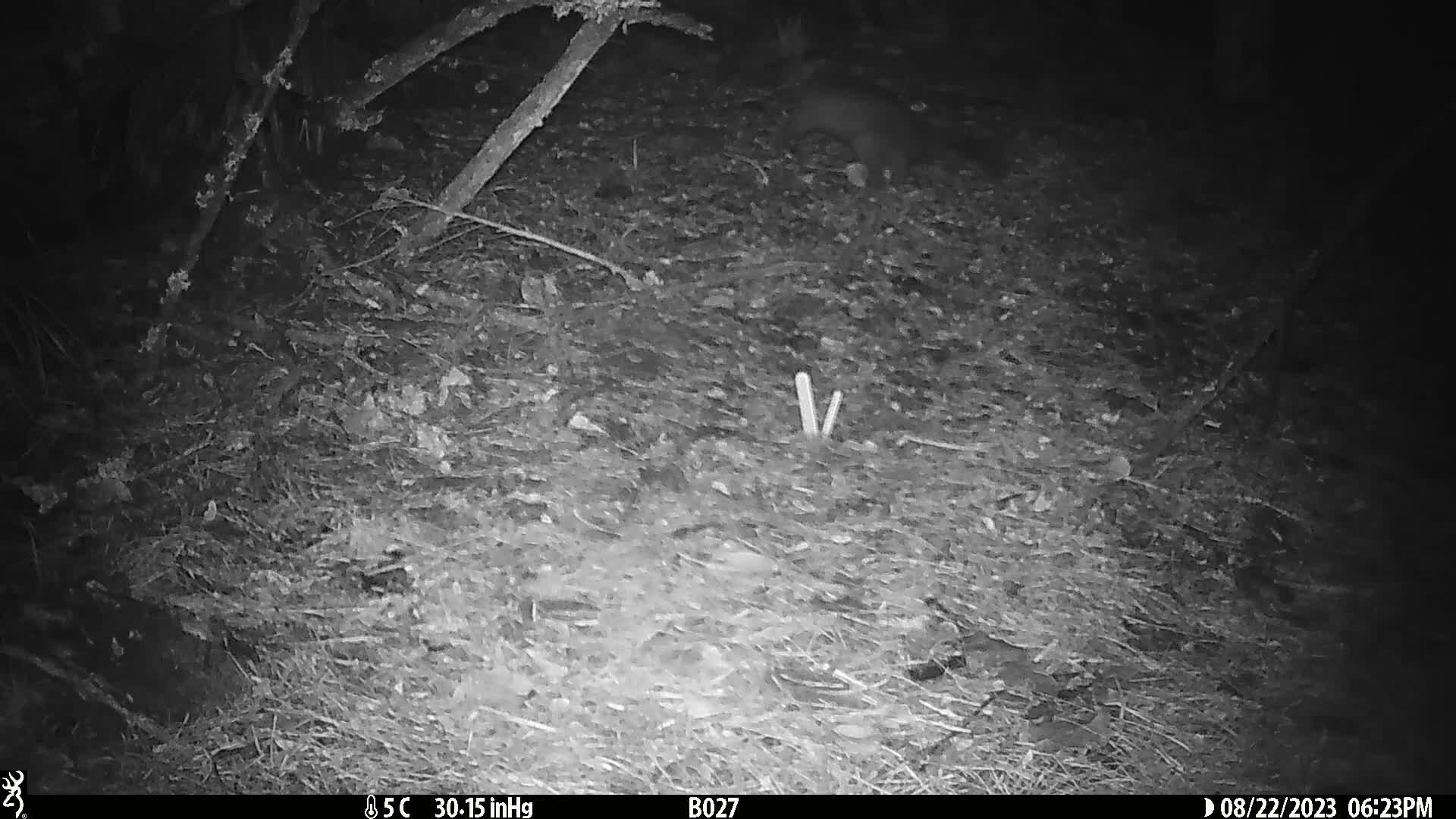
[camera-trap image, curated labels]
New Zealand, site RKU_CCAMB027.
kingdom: Animalia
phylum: Chordata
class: Mammalia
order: Diprotodontia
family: Phalangeridae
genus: Trichosurus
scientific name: Trichosurus vulpecula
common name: common brushtail possum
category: possum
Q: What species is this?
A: Possum (common brushtail possum) (Trichosurus vulpecula).